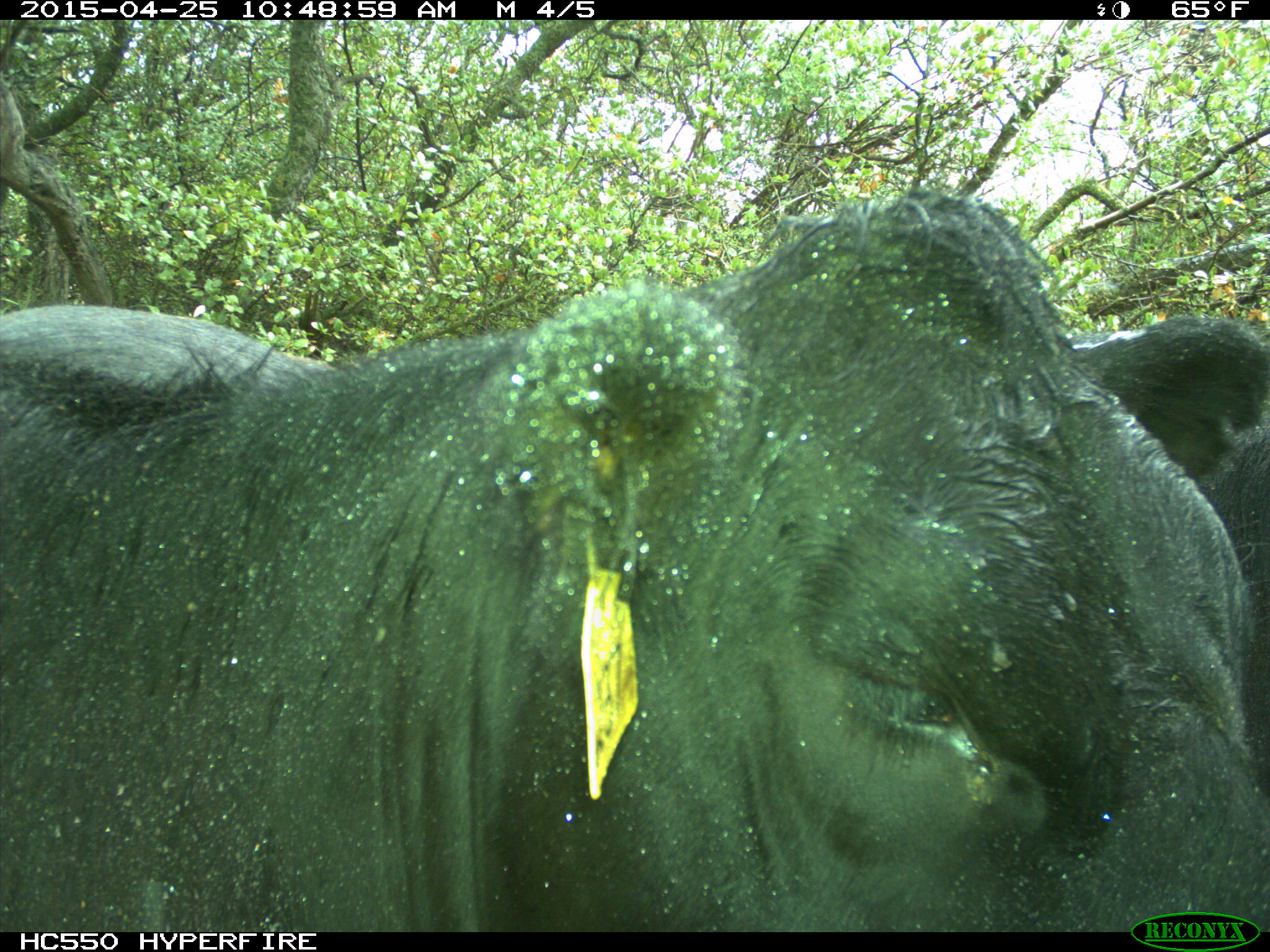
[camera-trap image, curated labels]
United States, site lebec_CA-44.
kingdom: Animalia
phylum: Chordata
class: Mammalia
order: Artiodactyla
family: Suidae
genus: Sus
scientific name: Sus scrofa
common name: wild boar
Sus scrofa (wild boar).